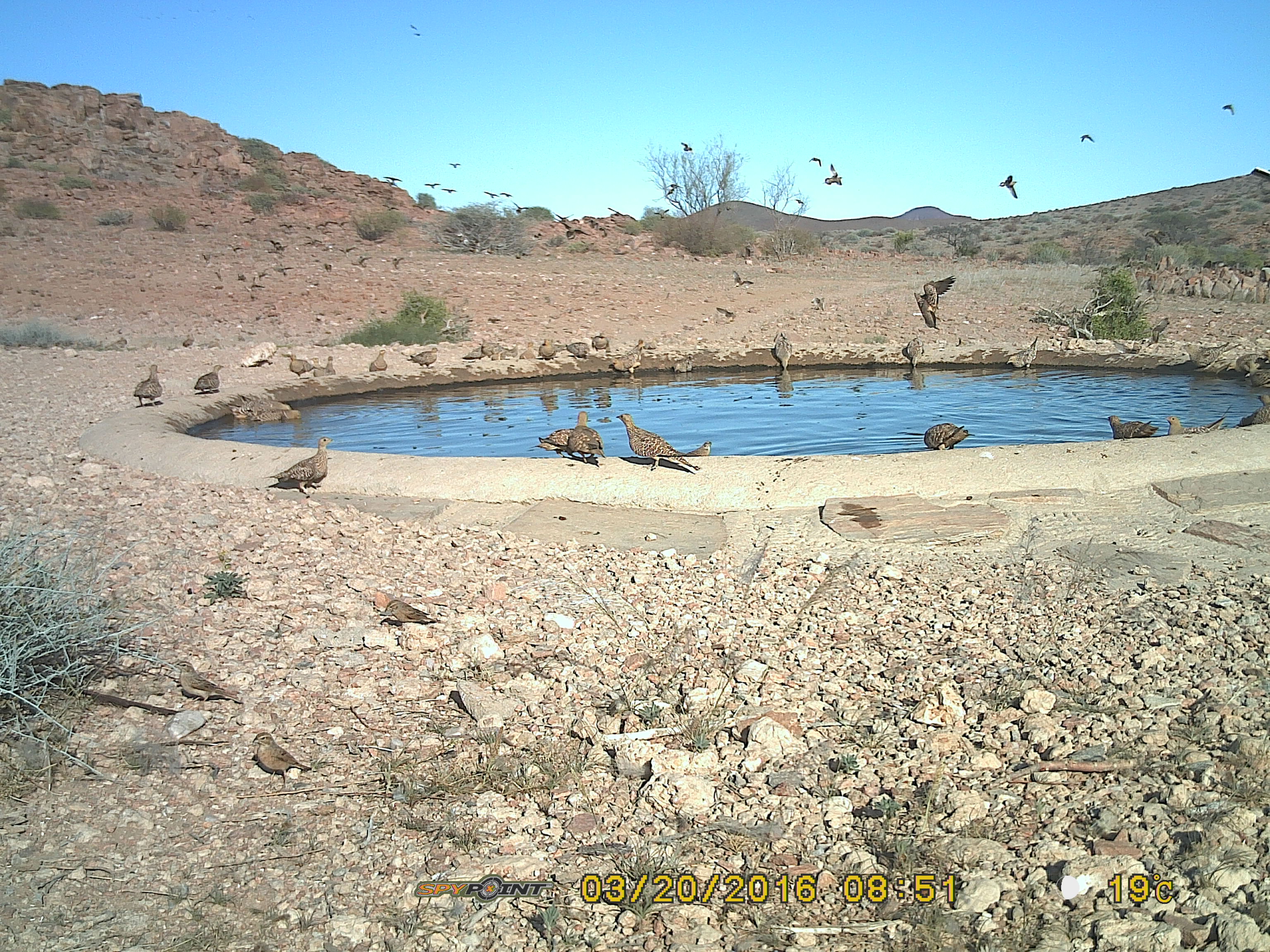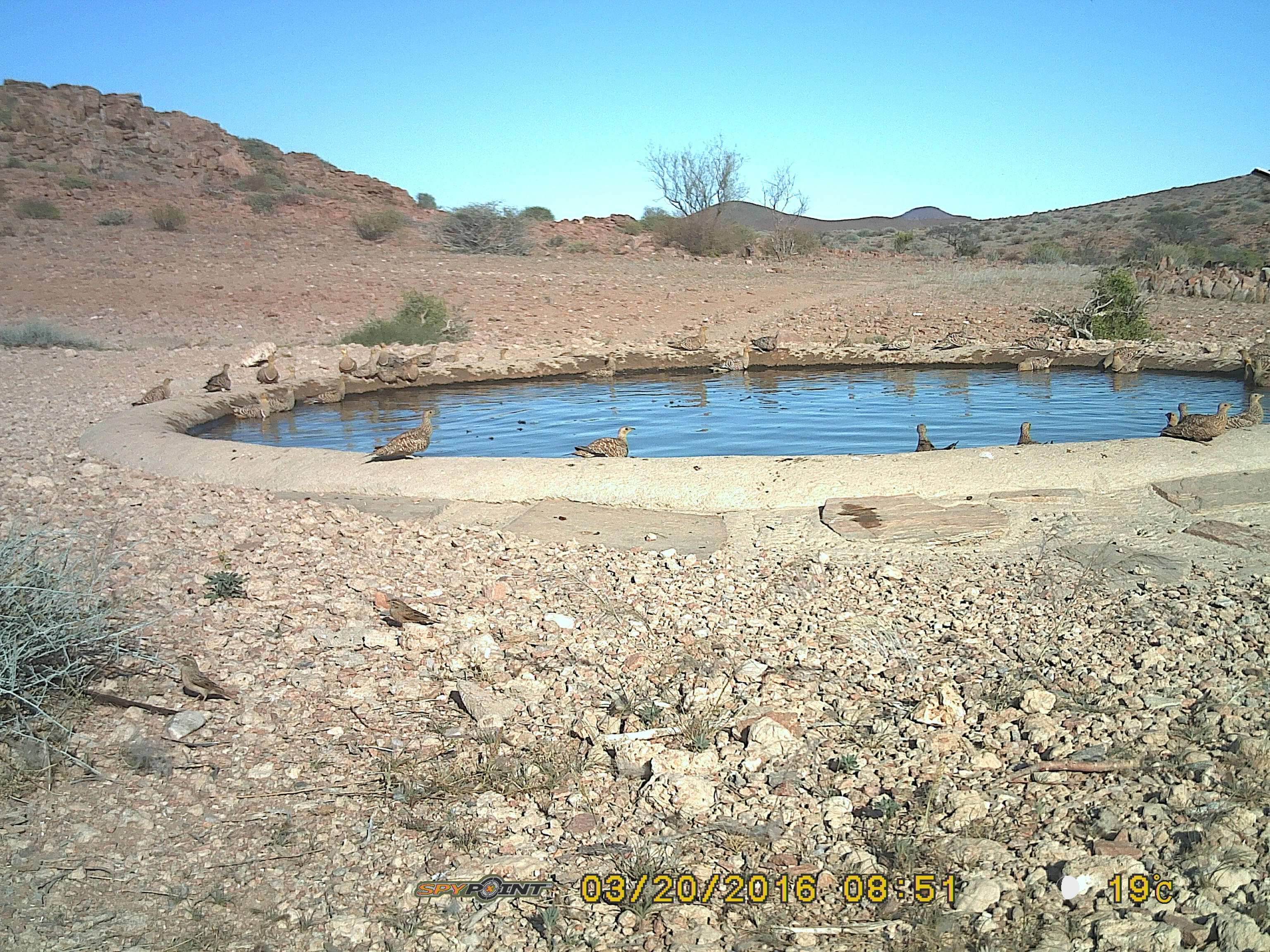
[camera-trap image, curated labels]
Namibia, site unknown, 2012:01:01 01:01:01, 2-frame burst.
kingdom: Animalia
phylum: Chordata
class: Aves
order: Pterocliformes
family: Pteroclidae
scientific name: Pteroclidae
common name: sandgrouse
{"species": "Pteroclidae (sandgrouse)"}